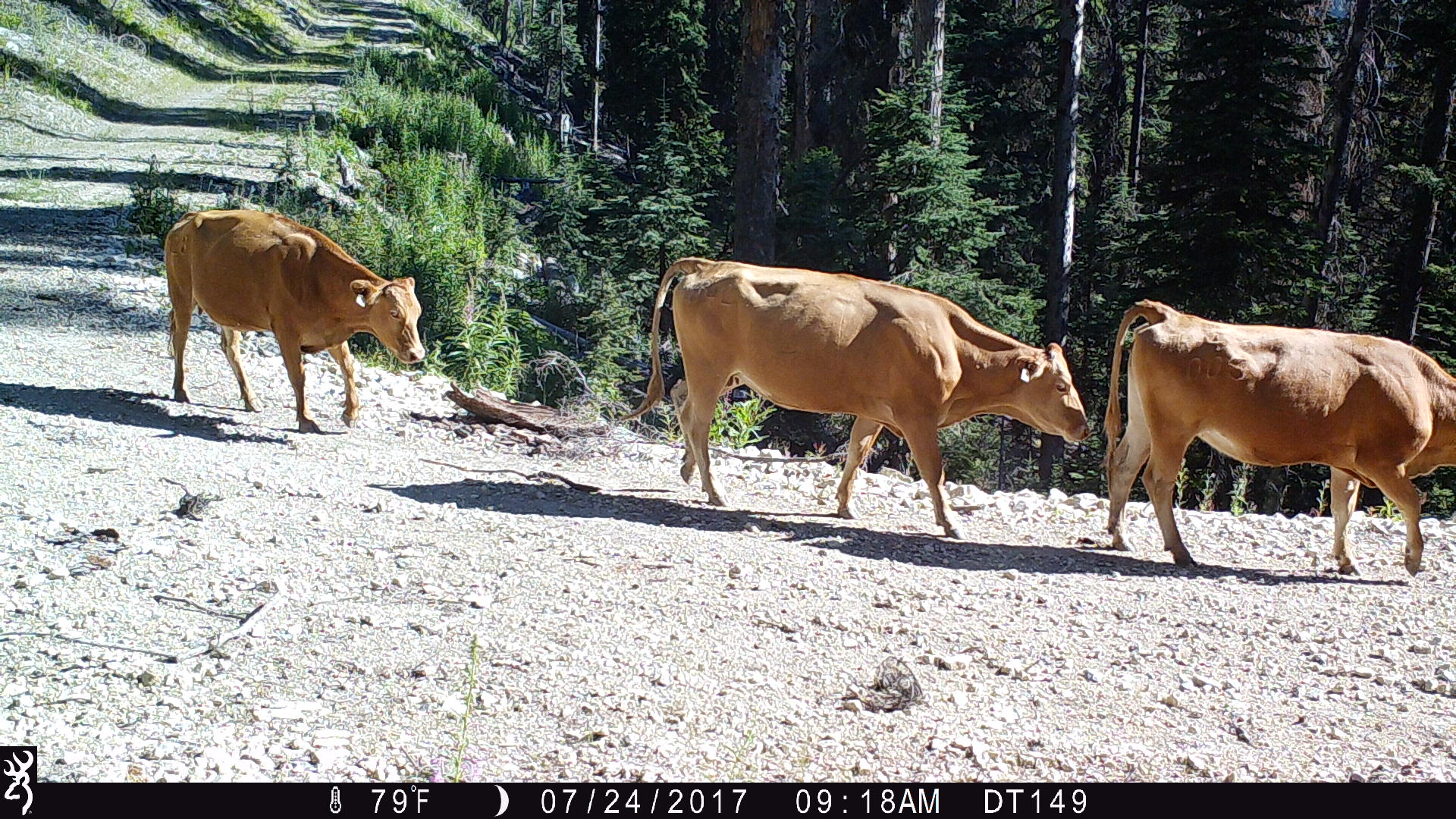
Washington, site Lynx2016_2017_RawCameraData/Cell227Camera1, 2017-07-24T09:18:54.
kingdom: Animalia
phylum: Chordata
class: Mammalia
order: Artiodactyla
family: Bovidae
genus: Bos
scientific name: Bos taurus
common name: domestic cattle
Domestic cattle (Bos taurus). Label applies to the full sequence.